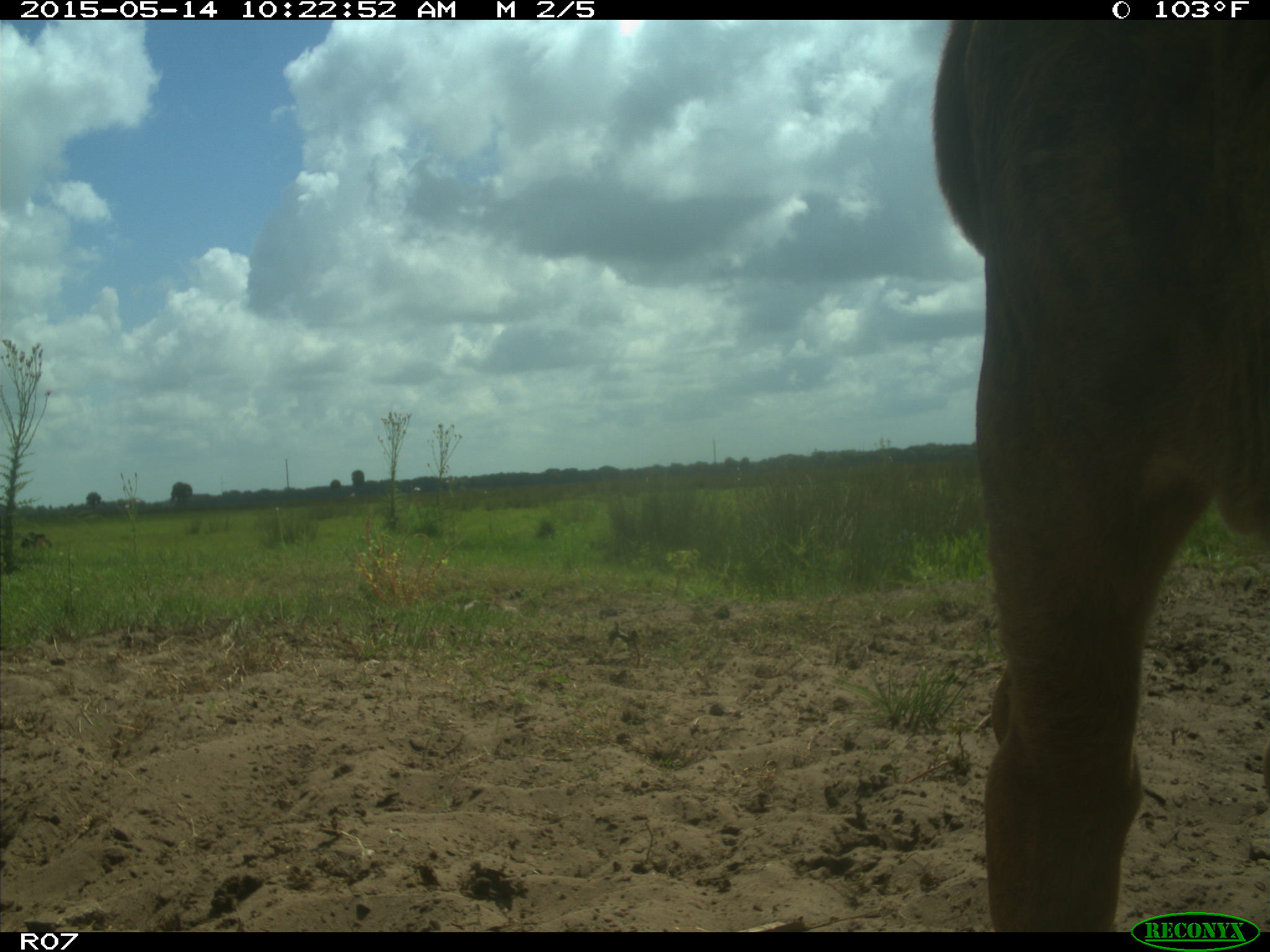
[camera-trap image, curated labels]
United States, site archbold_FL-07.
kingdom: Animalia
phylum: Chordata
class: Mammalia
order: Artiodactyla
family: Bovidae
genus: Bos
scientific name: Bos taurus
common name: domestic cow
Bos taurus (domestic cow).